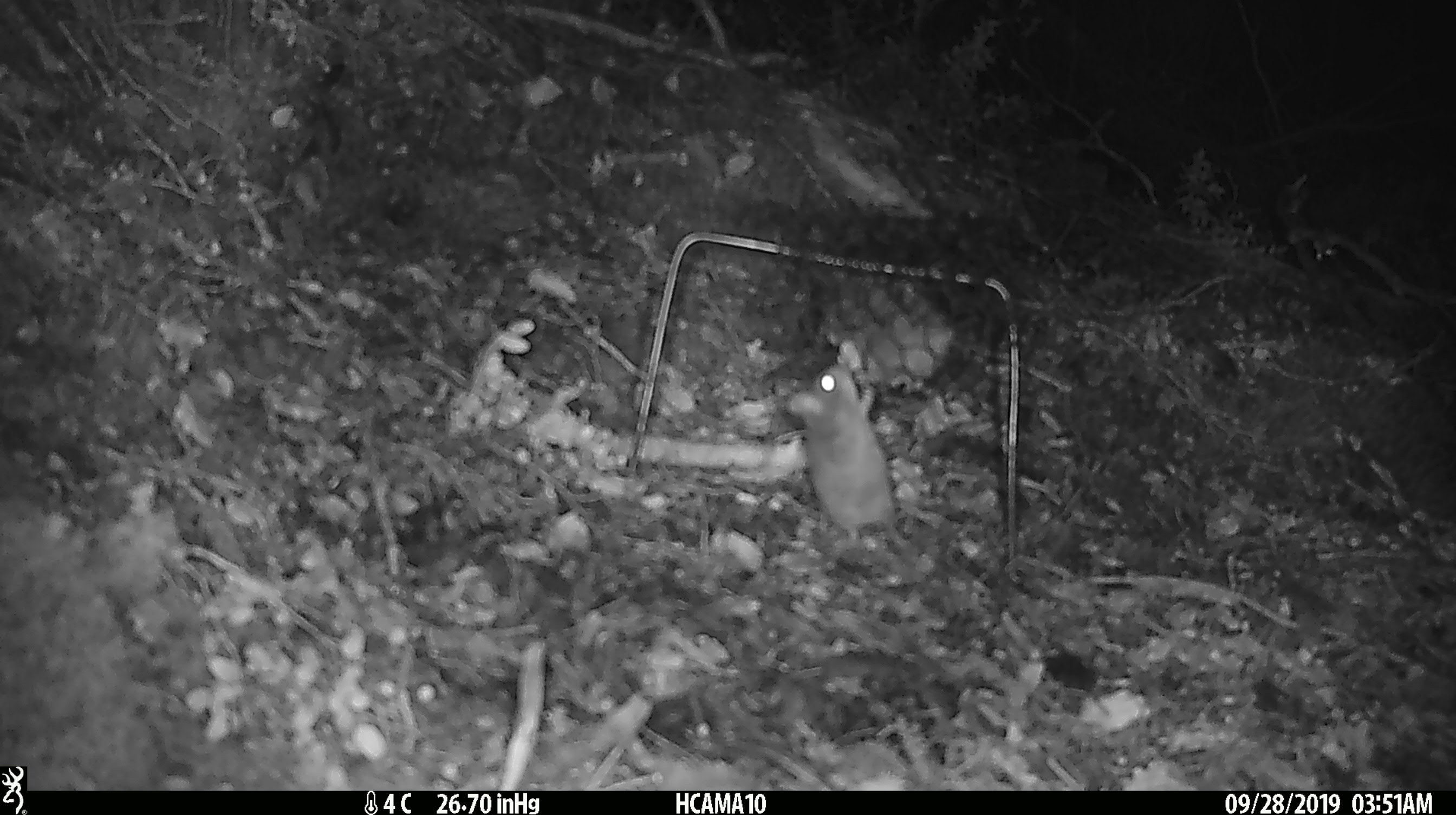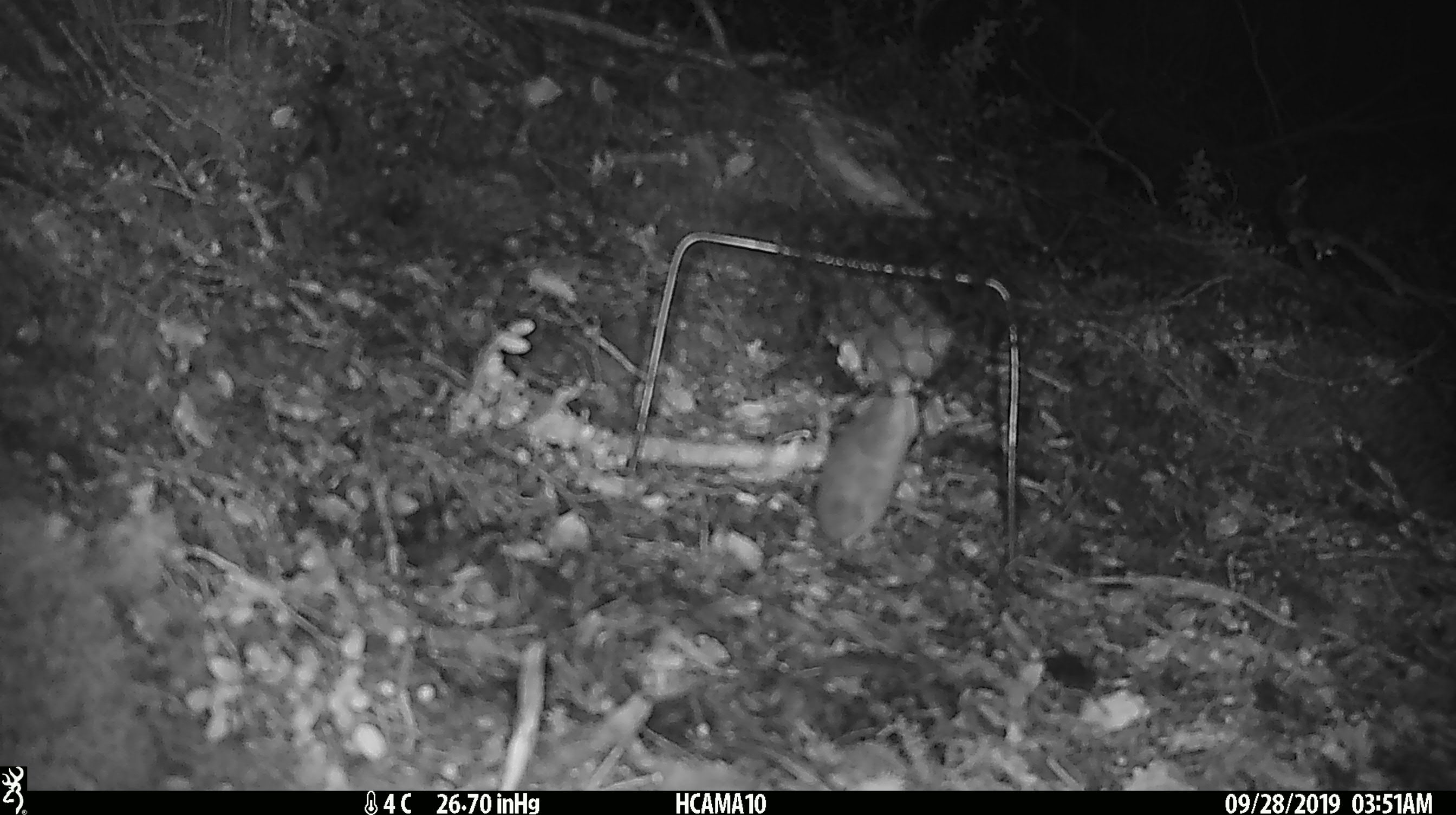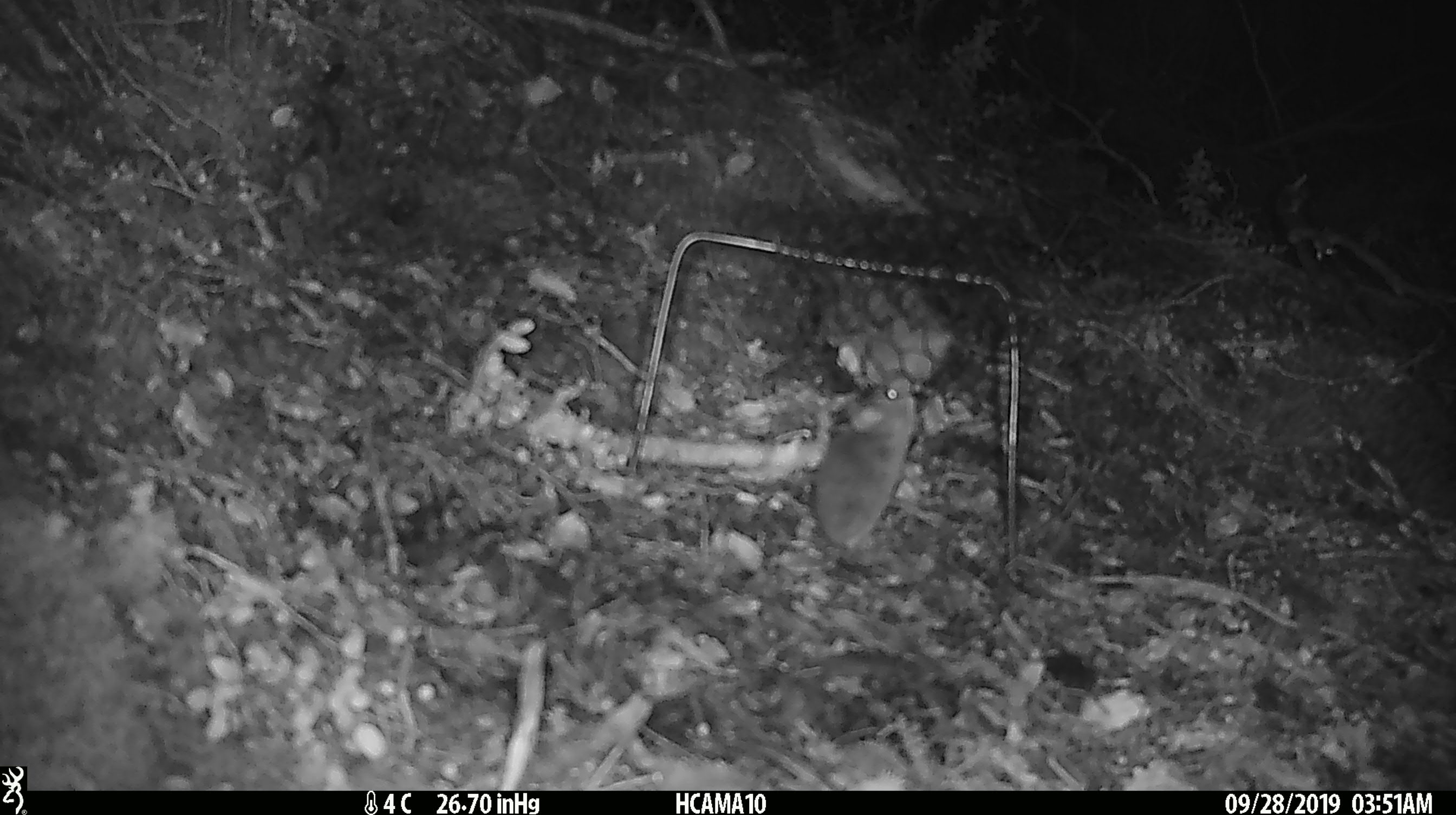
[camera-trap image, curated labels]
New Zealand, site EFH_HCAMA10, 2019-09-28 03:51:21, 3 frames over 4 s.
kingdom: Animalia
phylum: Chordata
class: Mammalia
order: Rodentia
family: Muridae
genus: Mus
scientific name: Mus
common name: mouse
Mouse (Mus).